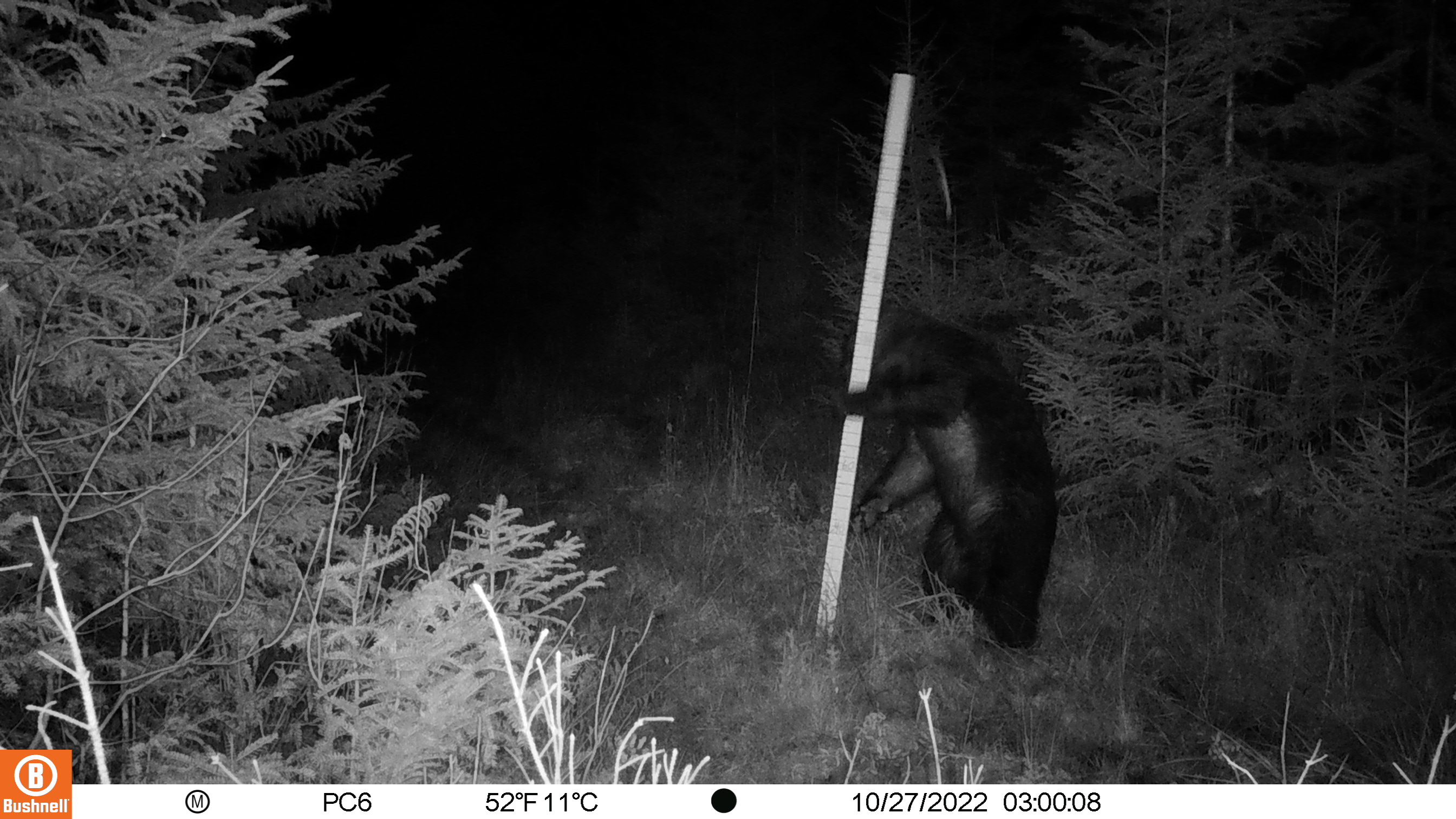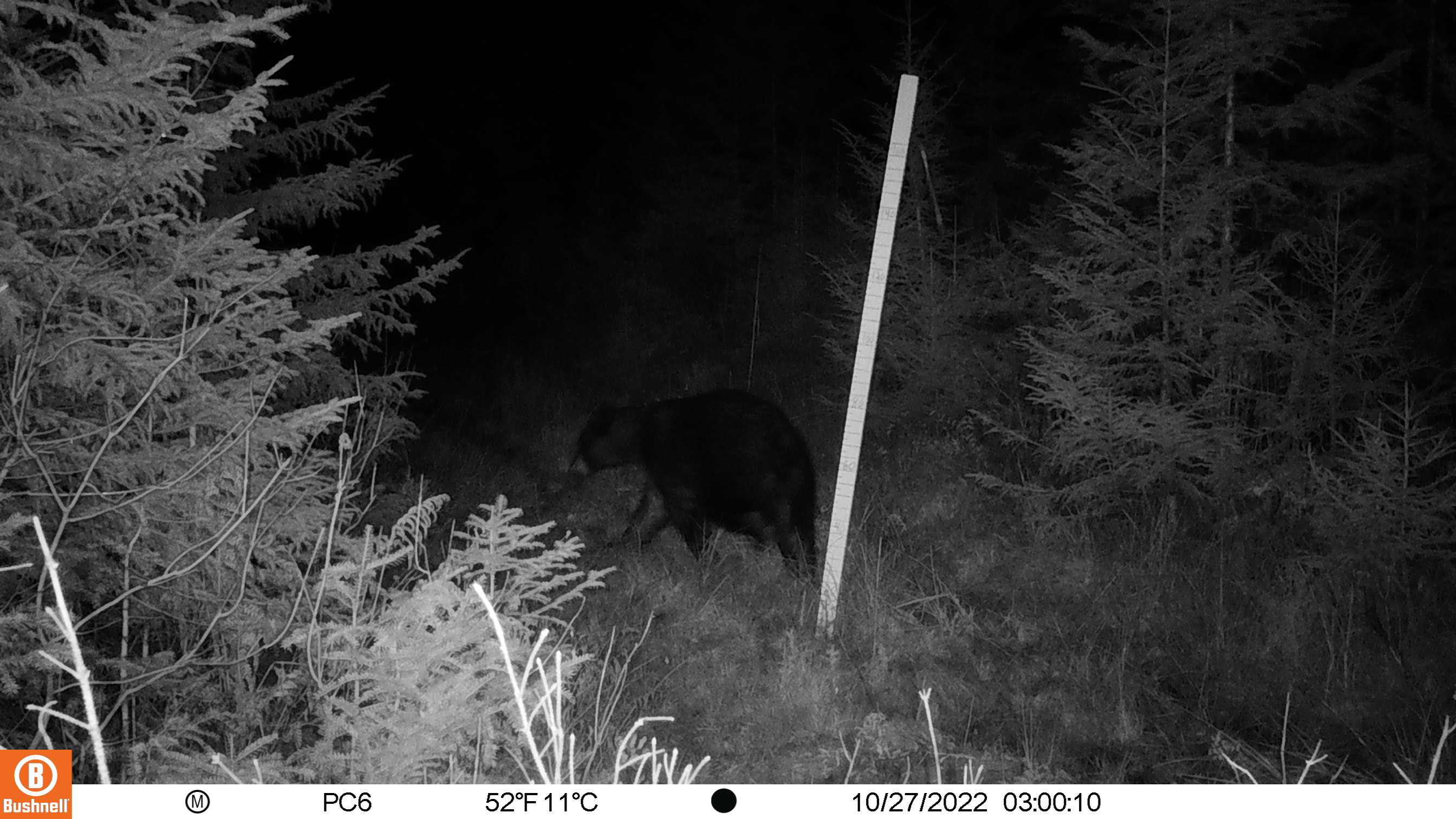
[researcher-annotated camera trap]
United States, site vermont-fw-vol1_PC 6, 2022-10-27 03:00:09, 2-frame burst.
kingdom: Animalia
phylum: Chordata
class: Mammalia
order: Carnivora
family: Ursidae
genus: Ursus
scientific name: Ursus americanus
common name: black bear